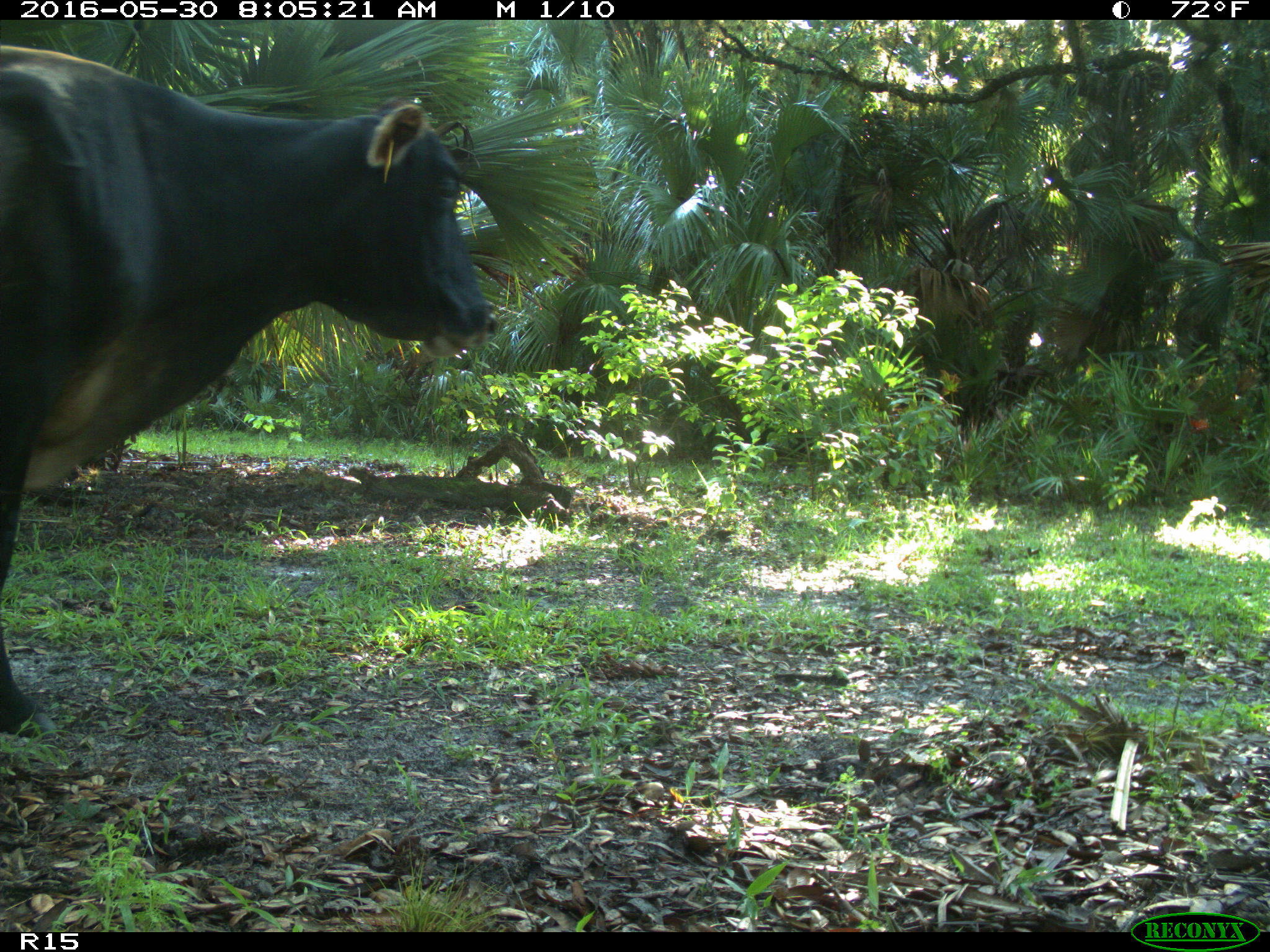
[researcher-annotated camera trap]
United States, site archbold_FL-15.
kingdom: Animalia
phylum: Chordata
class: Mammalia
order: Artiodactyla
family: Bovidae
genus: Bos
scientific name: Bos taurus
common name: domestic cow